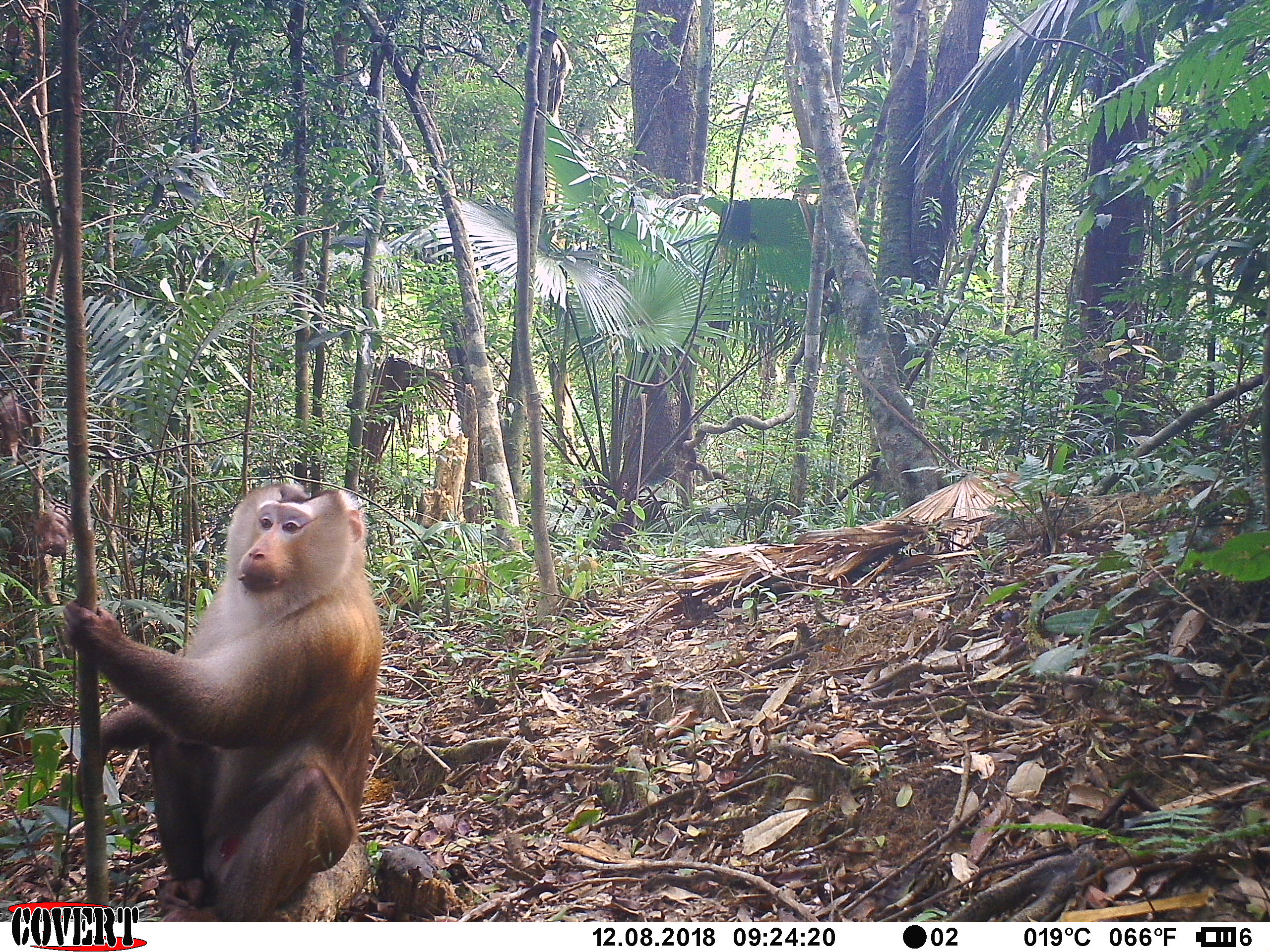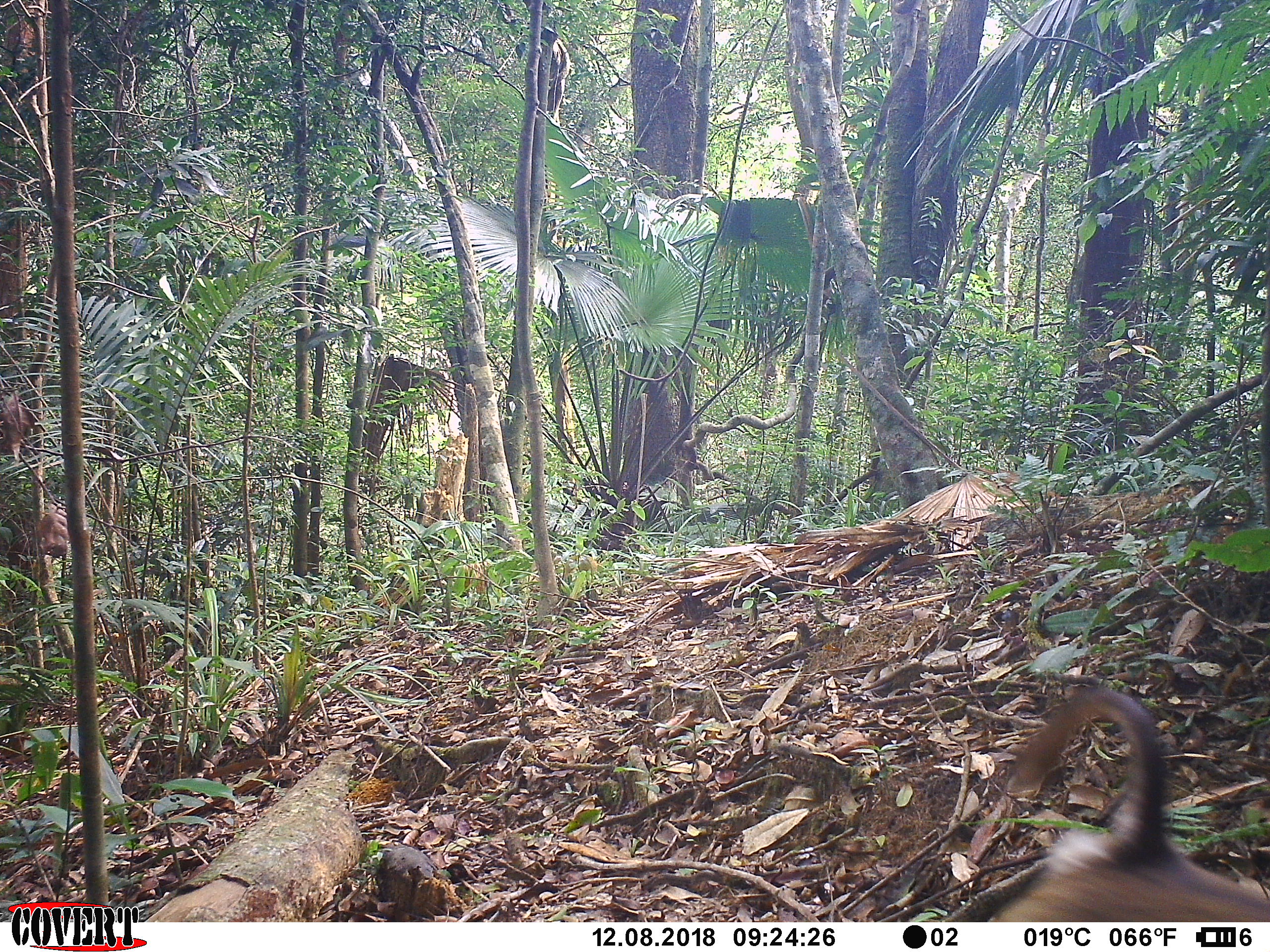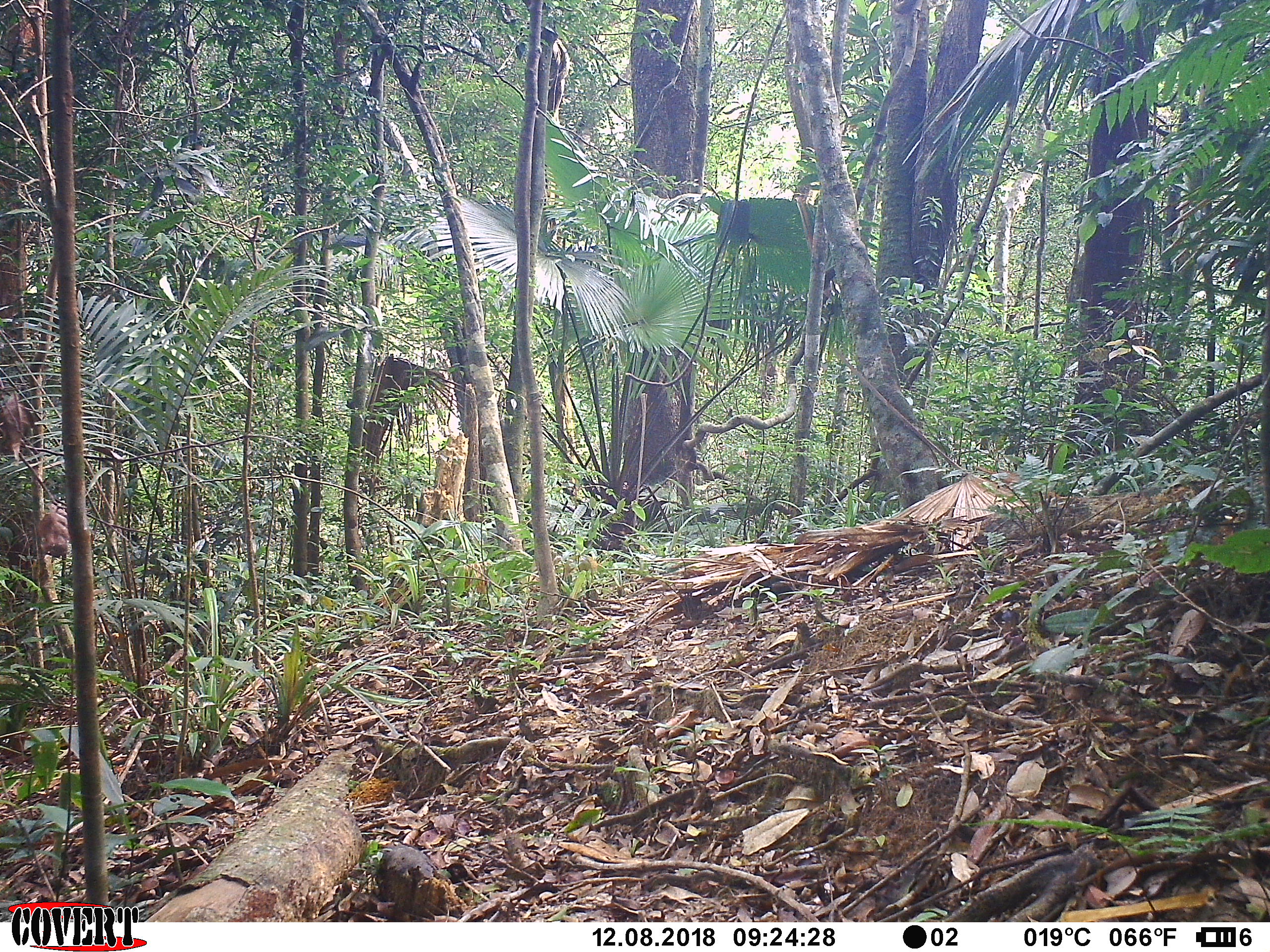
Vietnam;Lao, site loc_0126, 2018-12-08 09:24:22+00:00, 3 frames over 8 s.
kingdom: Animalia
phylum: Chordata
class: Mammalia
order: Primates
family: Cercopithecidae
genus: Macaca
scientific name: Macaca nemestrina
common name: pig-tailed macaque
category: pig tailed macaque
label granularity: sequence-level